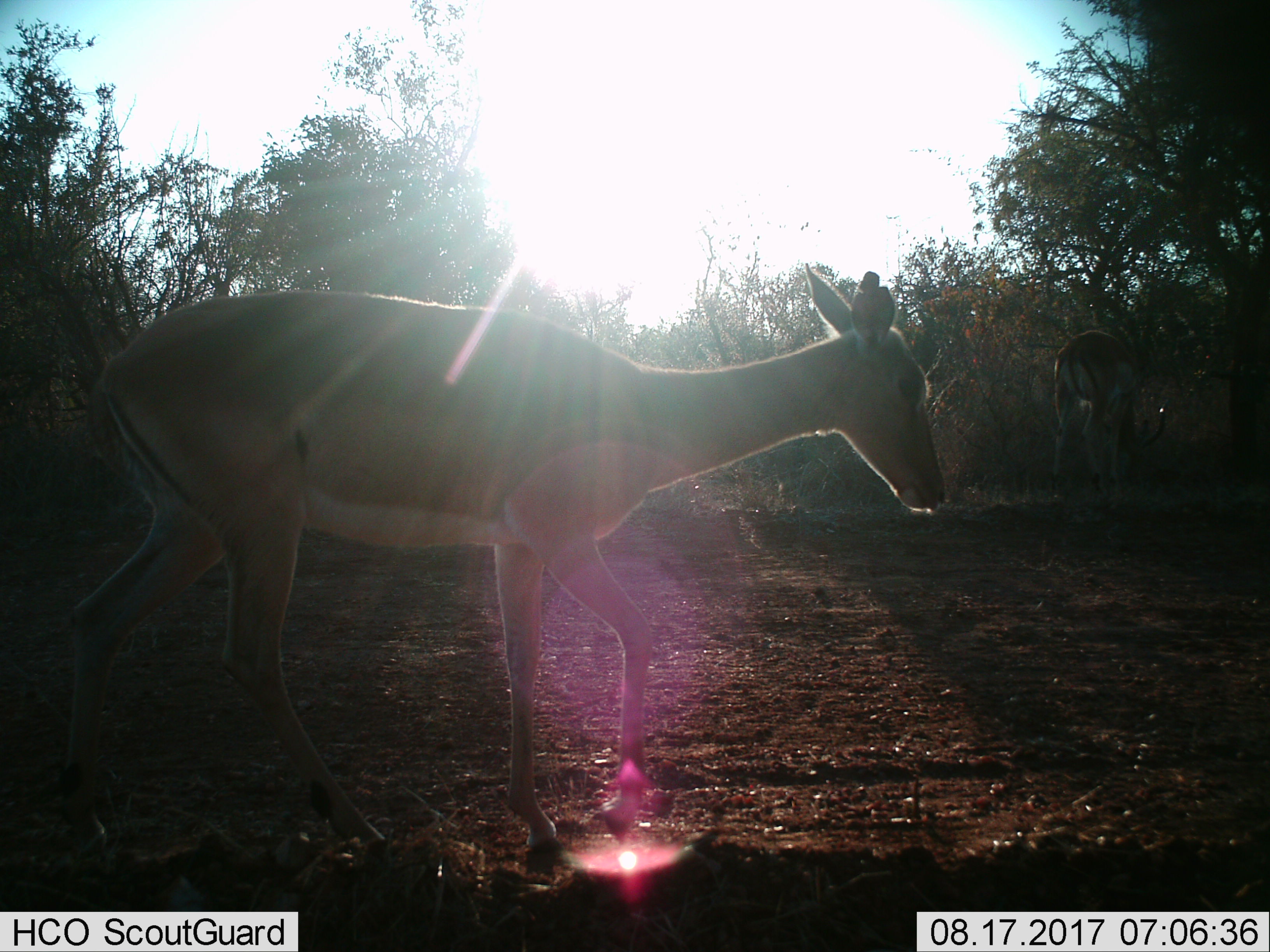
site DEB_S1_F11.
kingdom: Animalia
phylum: Chordata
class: Mammalia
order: Artiodactyla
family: Bovidae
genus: Aepyceros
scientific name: Aepyceros melampus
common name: impala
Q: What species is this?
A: Impala (Aepyceros melampus).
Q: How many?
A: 2.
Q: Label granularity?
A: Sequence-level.